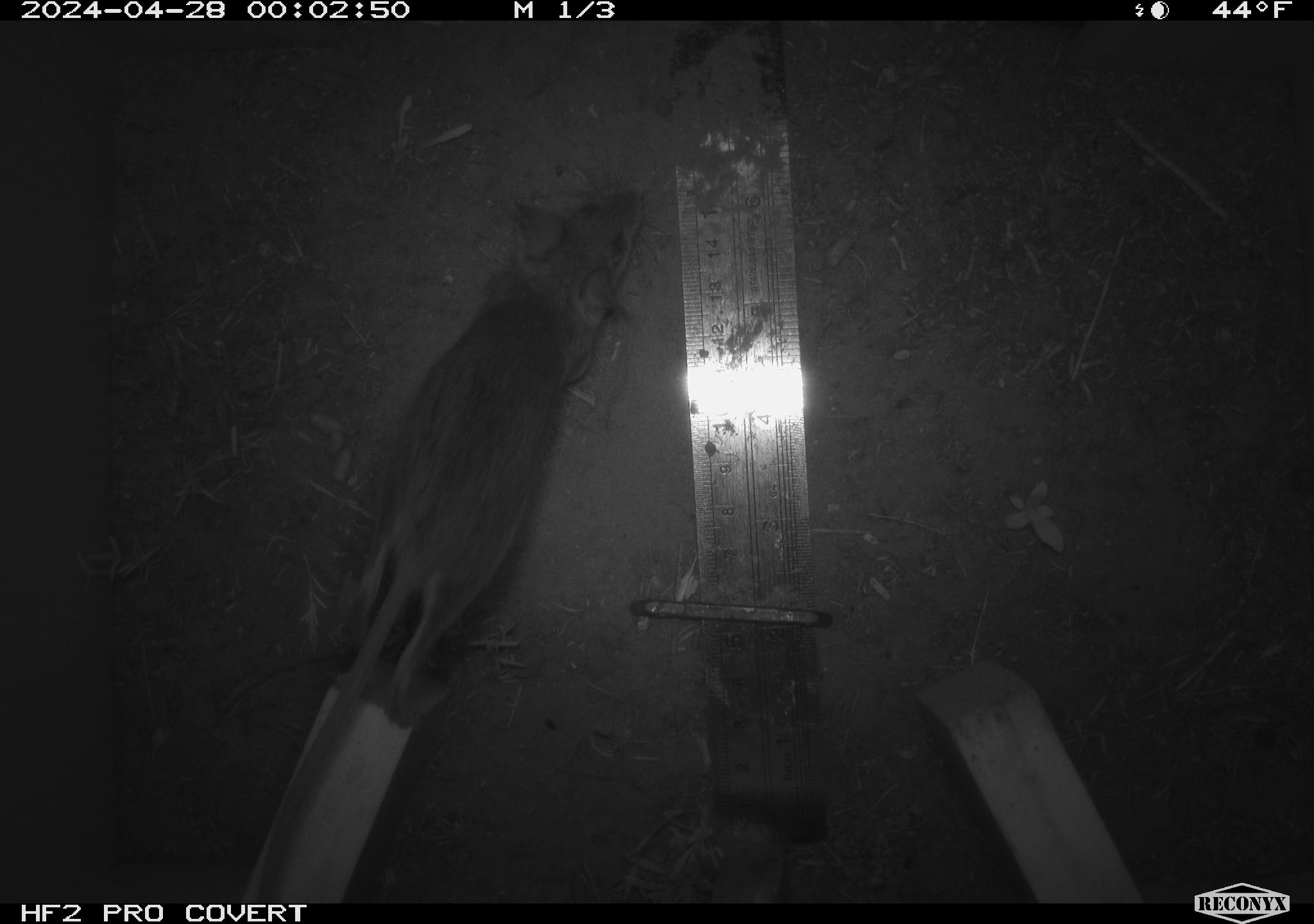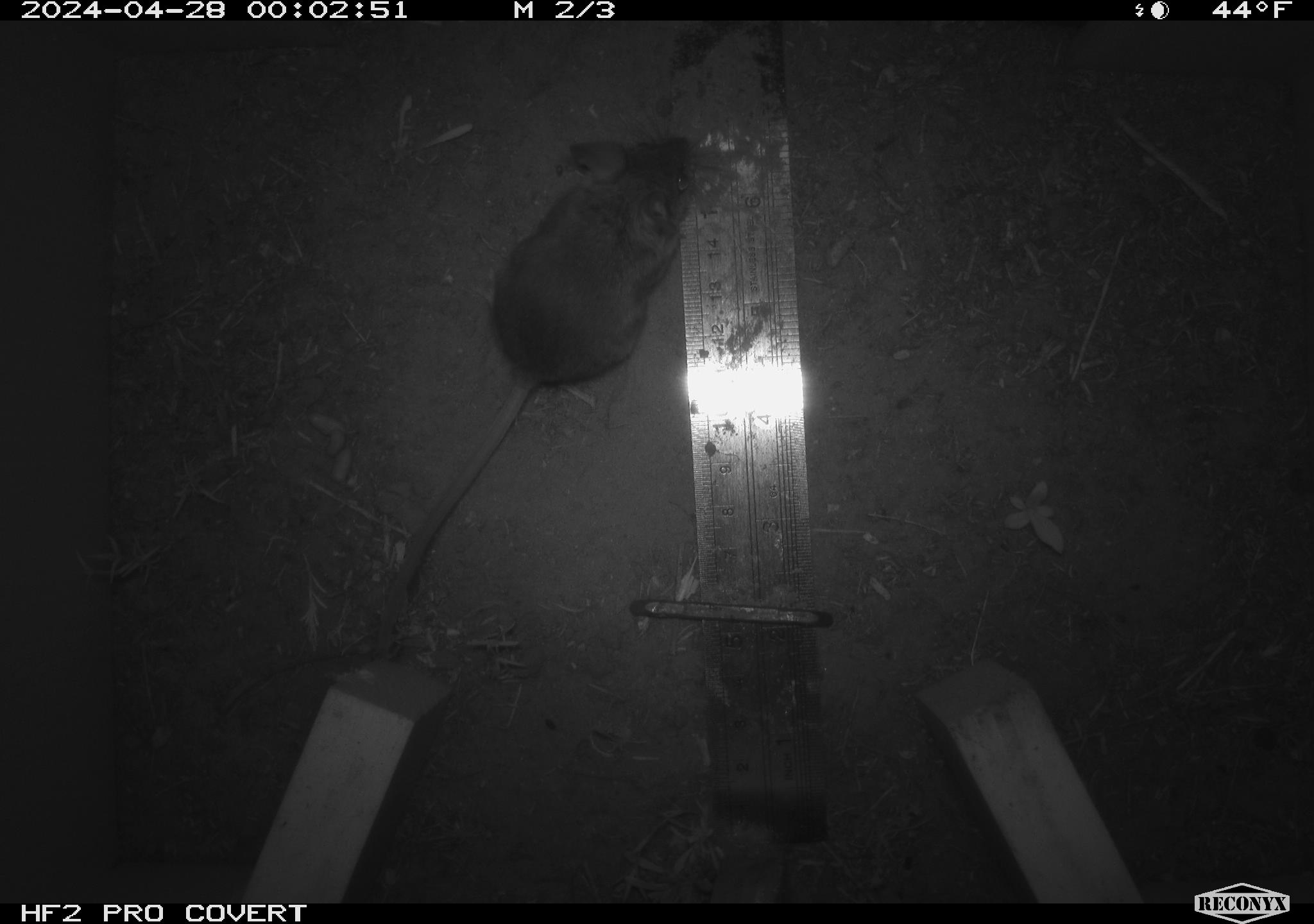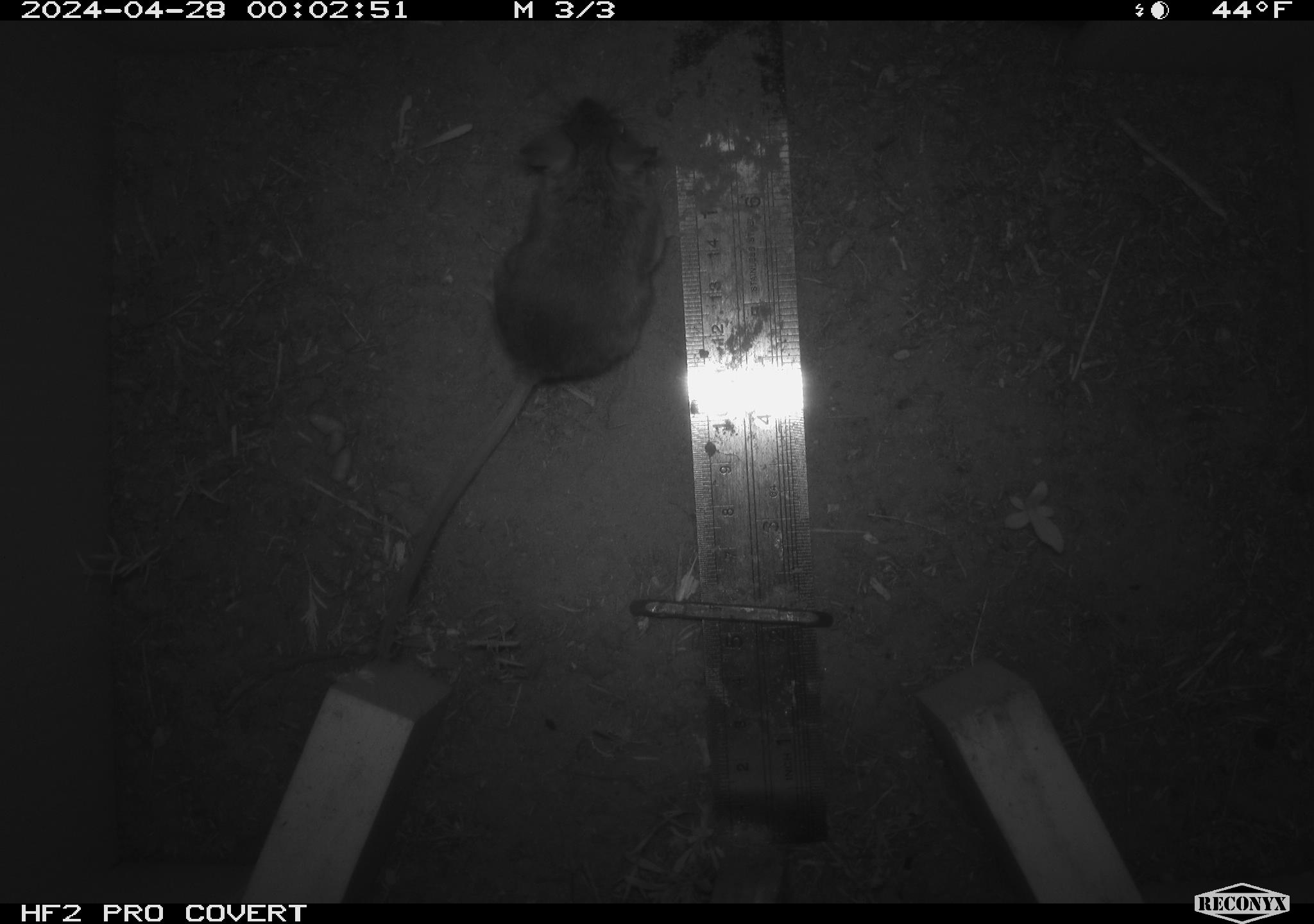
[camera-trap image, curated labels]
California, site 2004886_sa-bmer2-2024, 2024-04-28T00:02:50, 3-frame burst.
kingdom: Animalia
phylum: Chordata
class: Mammalia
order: Rodentia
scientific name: Rodentia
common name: mouse species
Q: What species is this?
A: Mouse species (Rodentia).